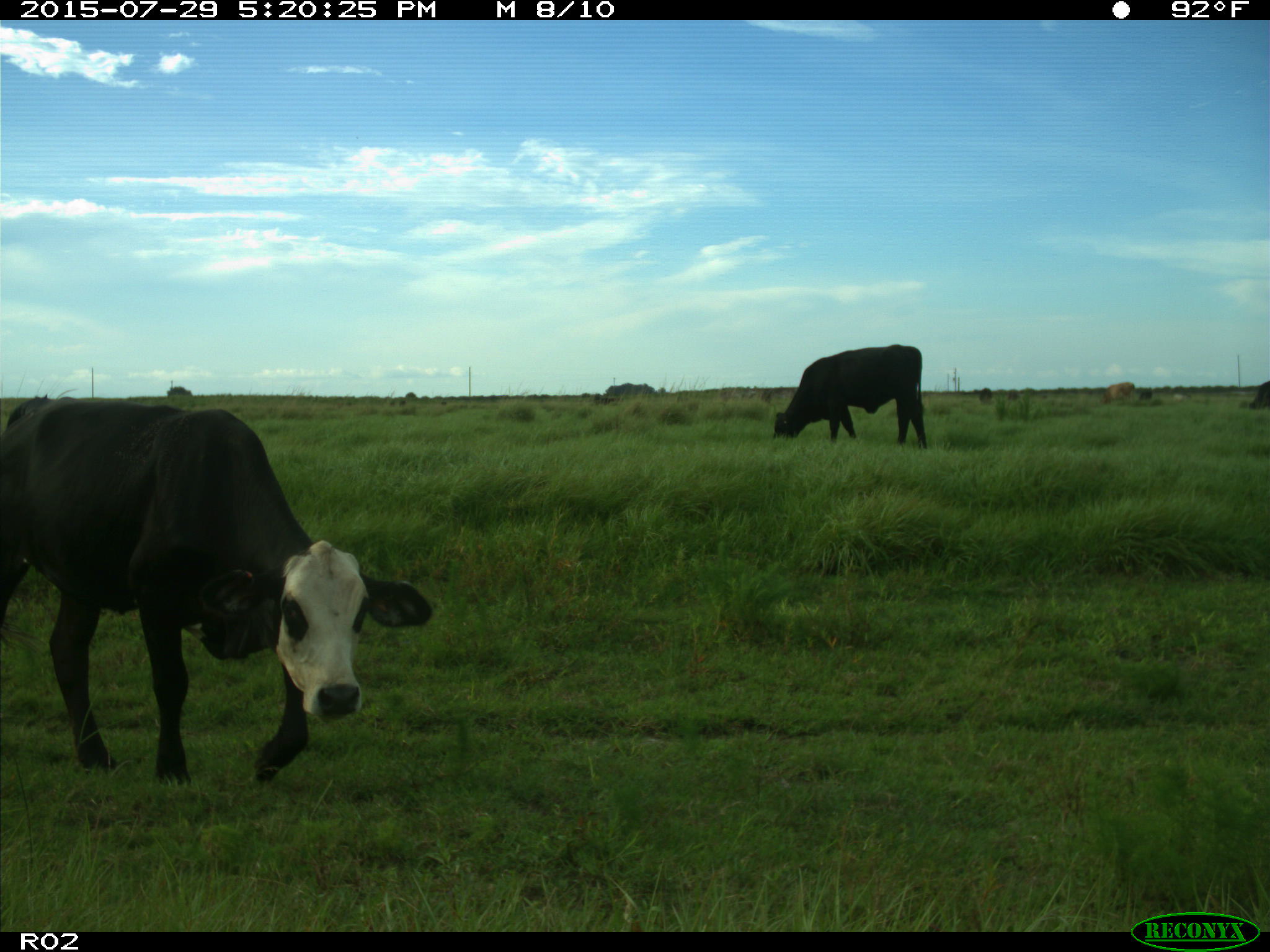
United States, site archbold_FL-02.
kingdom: Animalia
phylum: Chordata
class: Mammalia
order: Artiodactyla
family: Bovidae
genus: Bos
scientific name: Bos taurus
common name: domestic cow